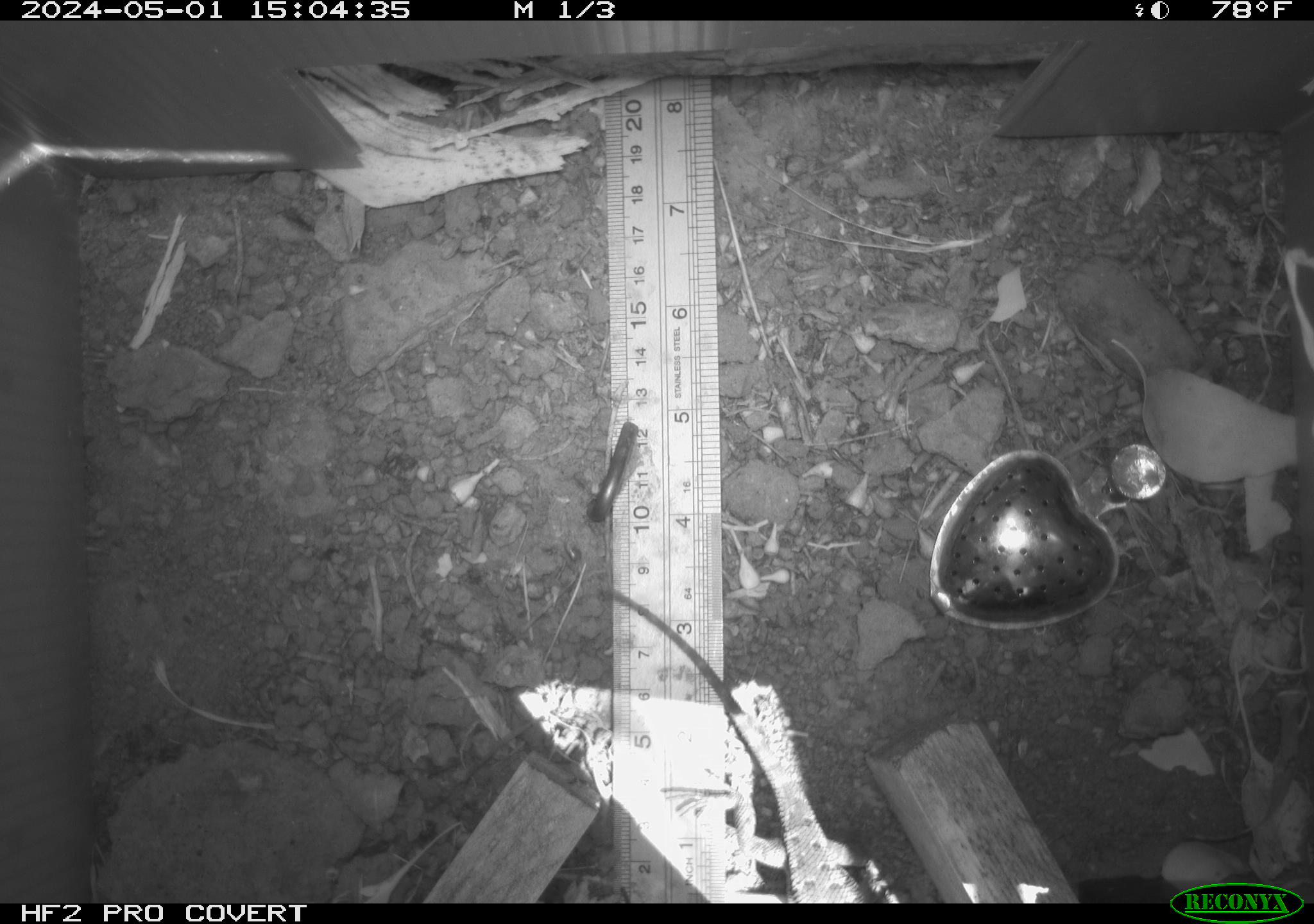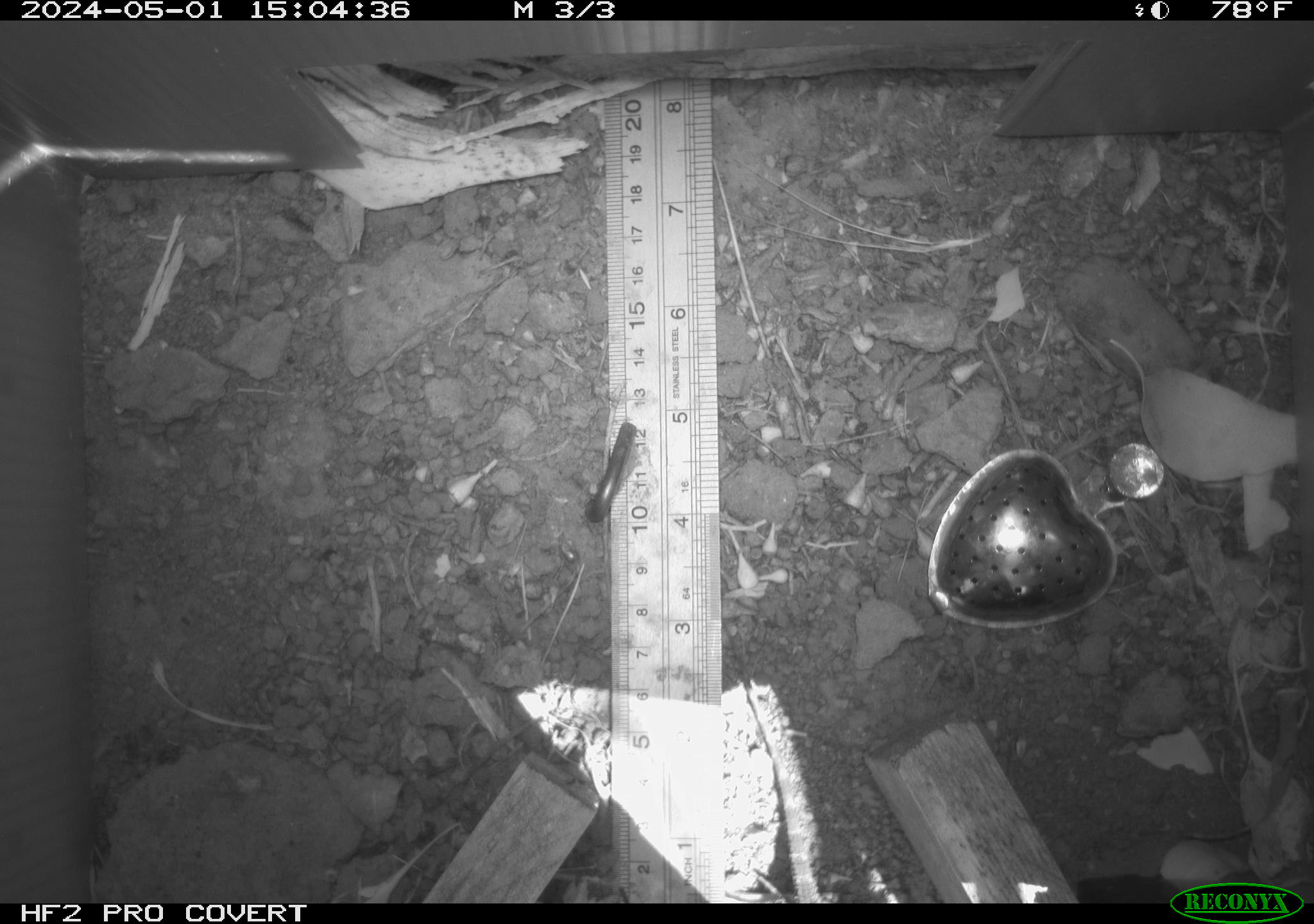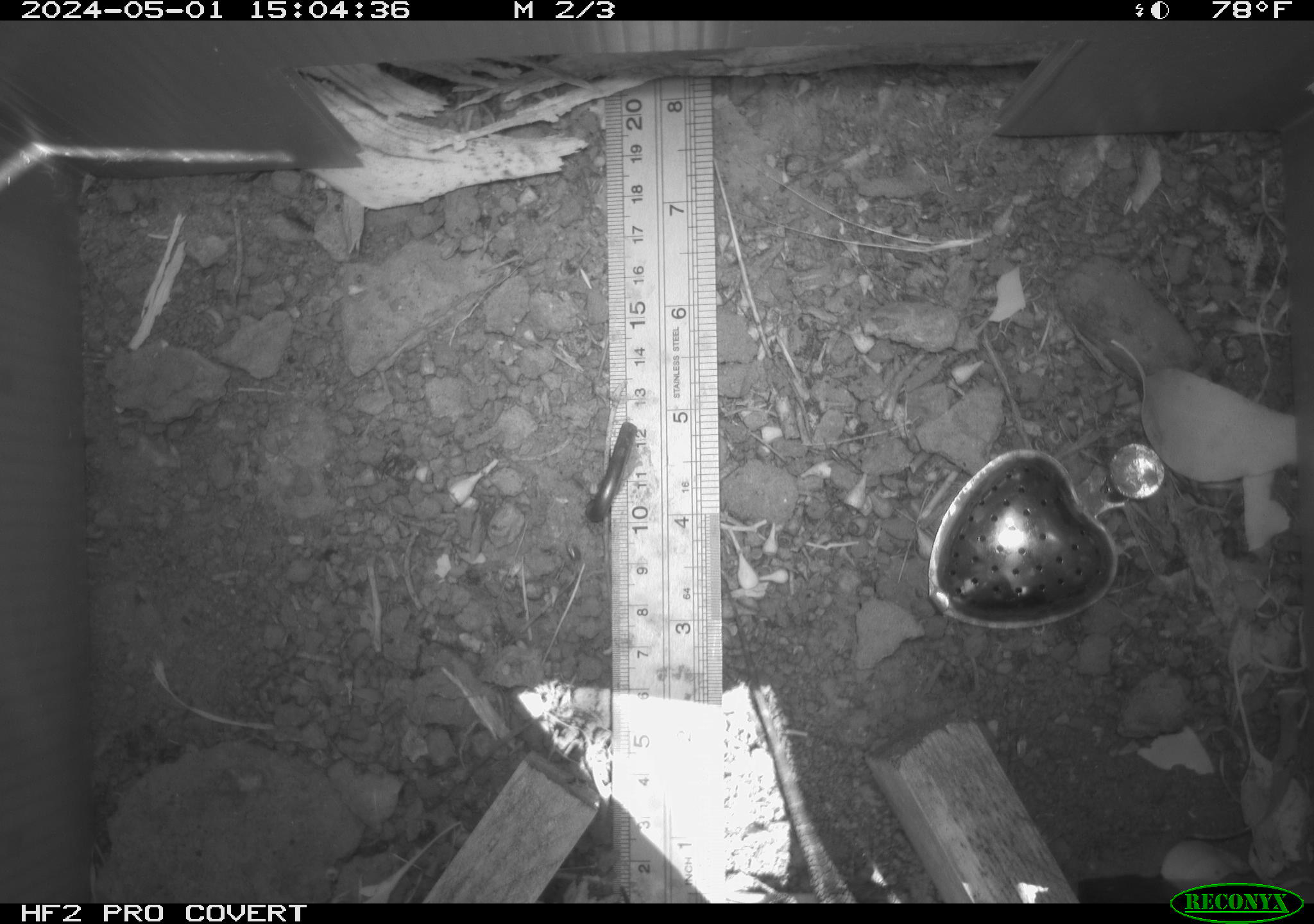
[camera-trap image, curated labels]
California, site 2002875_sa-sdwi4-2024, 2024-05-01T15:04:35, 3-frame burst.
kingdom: Animalia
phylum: Chordata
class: Reptilia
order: Squamata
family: Phrynosomatidae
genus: Sceloporus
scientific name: Sceloporus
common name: spiny lizards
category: sceloporus species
Sceloporus species (spiny lizards) (Sceloporus).